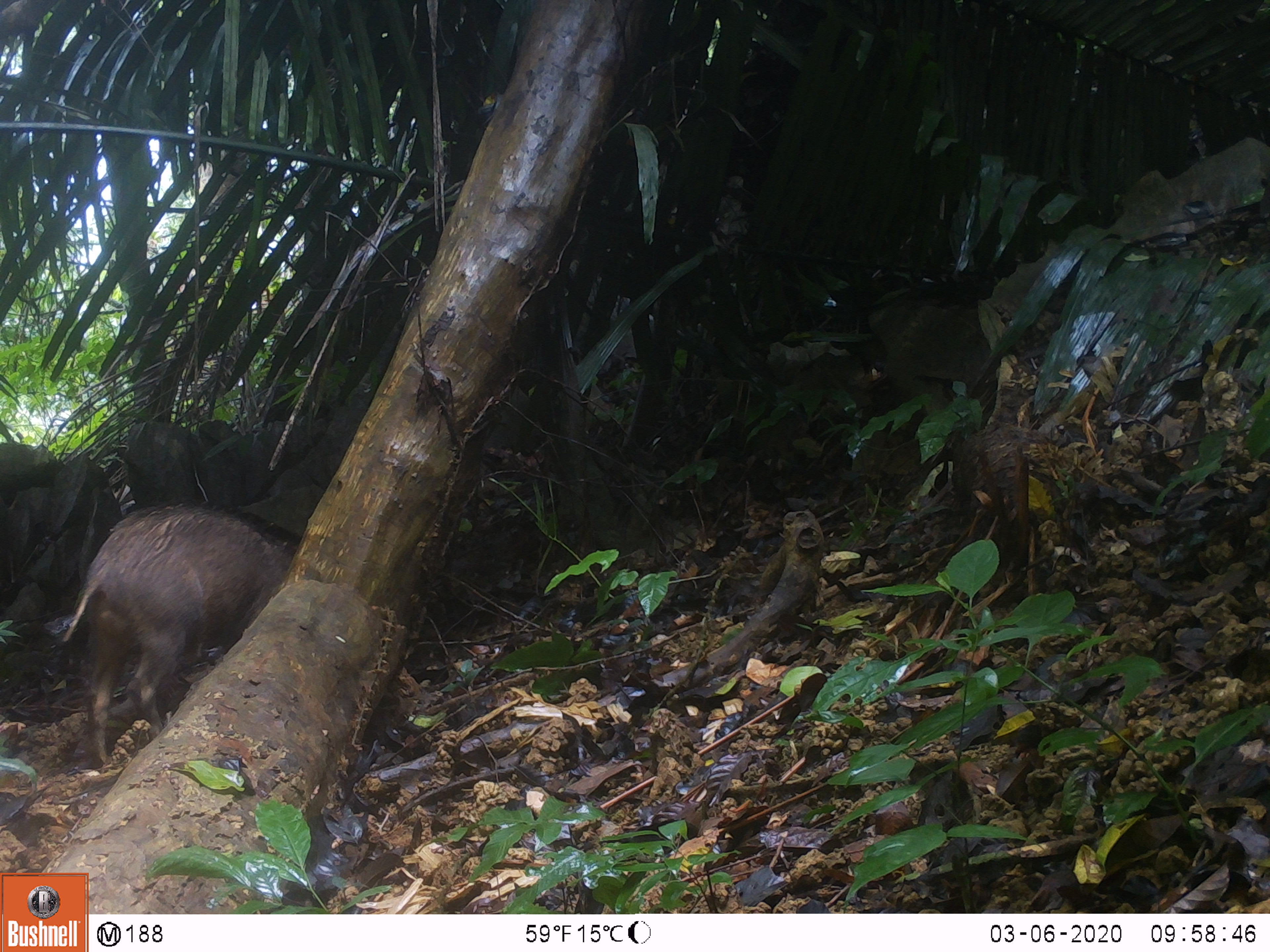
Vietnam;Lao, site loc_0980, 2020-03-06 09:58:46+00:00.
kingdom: Animalia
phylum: Chordata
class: Mammalia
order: Artiodactyla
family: Suidae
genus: Sus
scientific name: Sus scrofa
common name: eurasian wild pig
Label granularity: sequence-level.